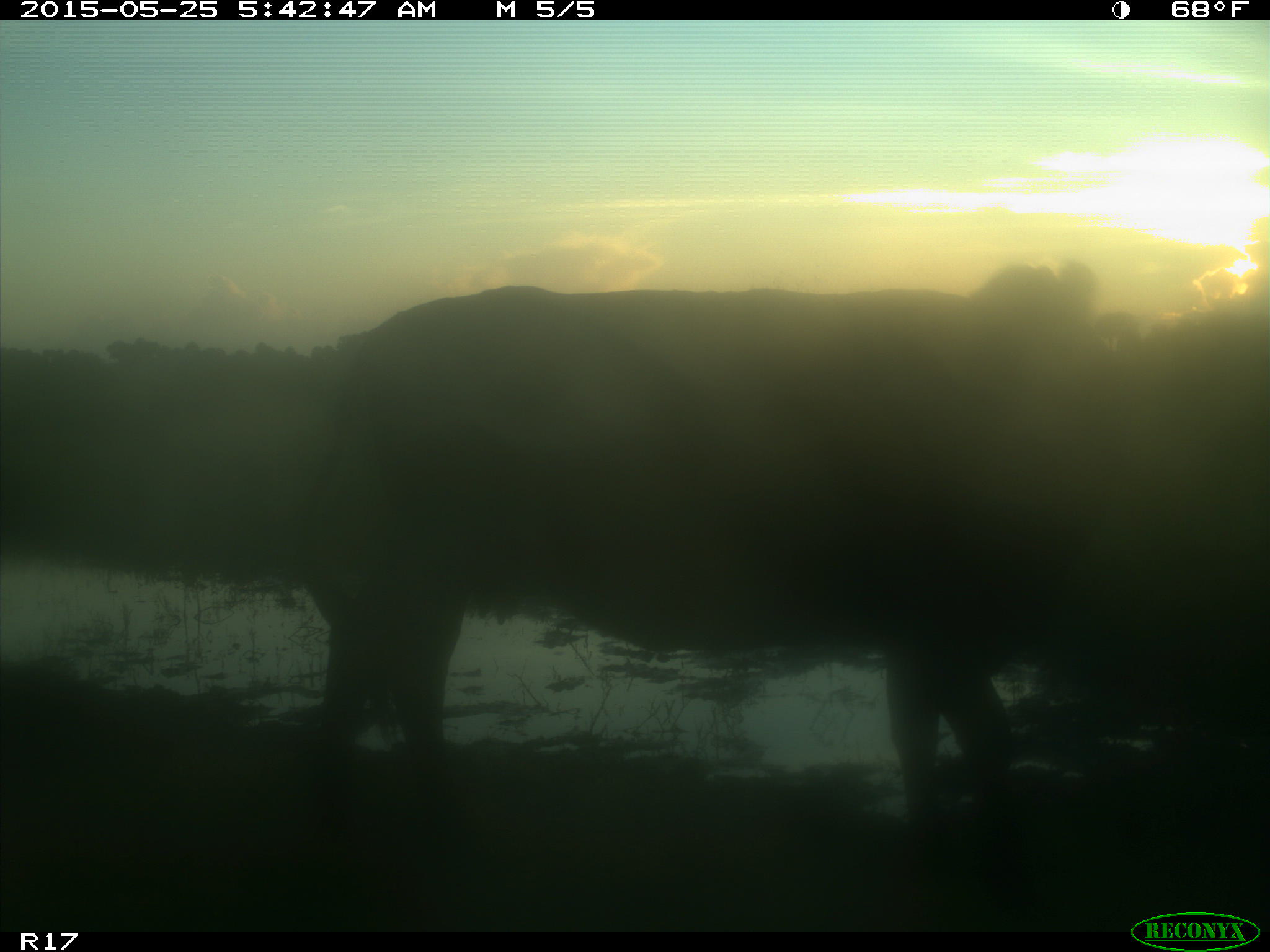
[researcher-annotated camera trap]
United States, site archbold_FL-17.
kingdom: Animalia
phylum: Chordata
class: Mammalia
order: Artiodactyla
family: Bovidae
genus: Bos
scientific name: Bos taurus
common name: domestic cow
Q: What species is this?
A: Bos taurus (domestic cow).